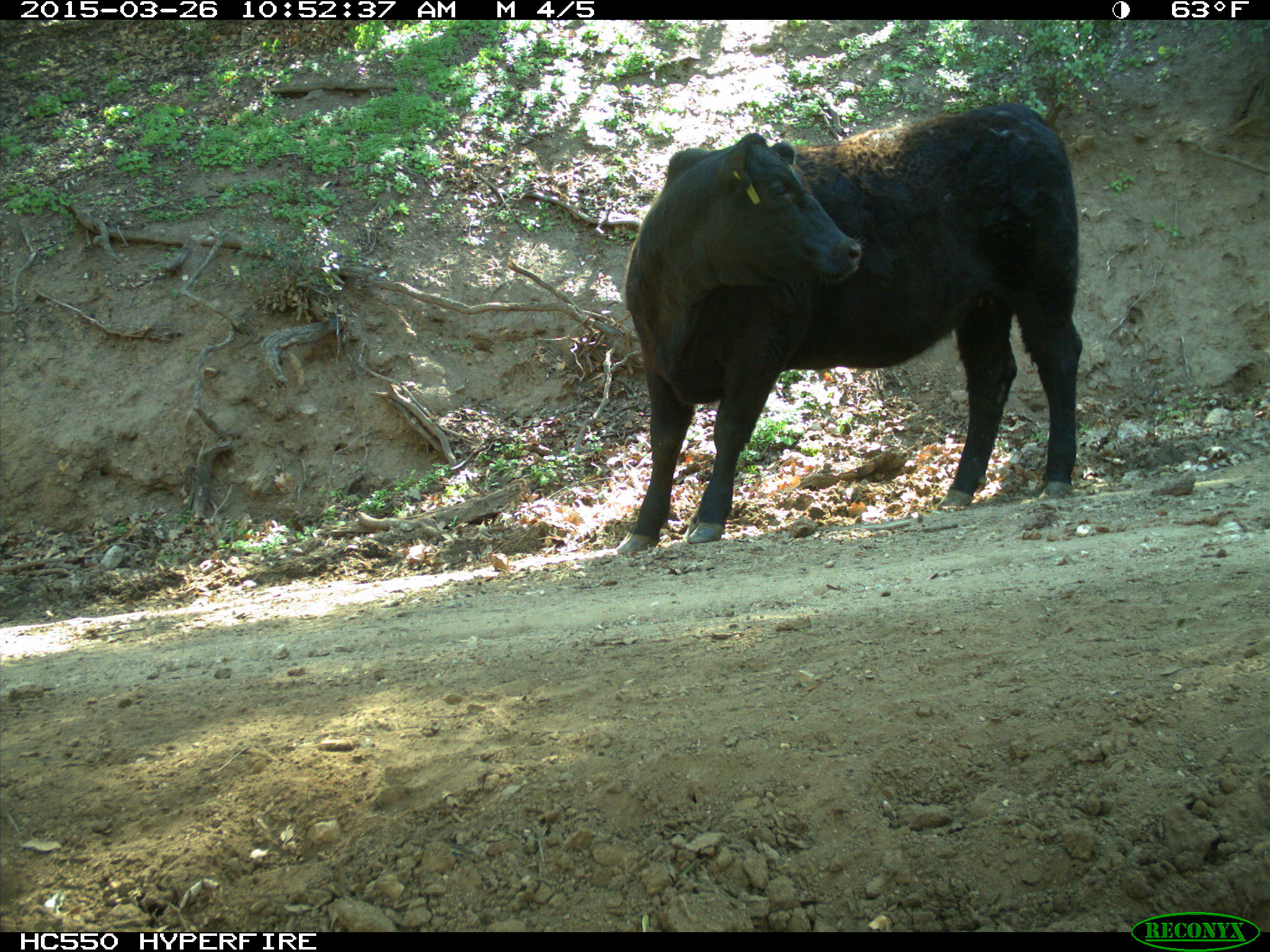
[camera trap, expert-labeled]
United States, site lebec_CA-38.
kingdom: Animalia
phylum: Chordata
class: Mammalia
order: Artiodactyla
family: Bovidae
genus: Bos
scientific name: Bos taurus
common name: domestic cow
Bos taurus (domestic cow).